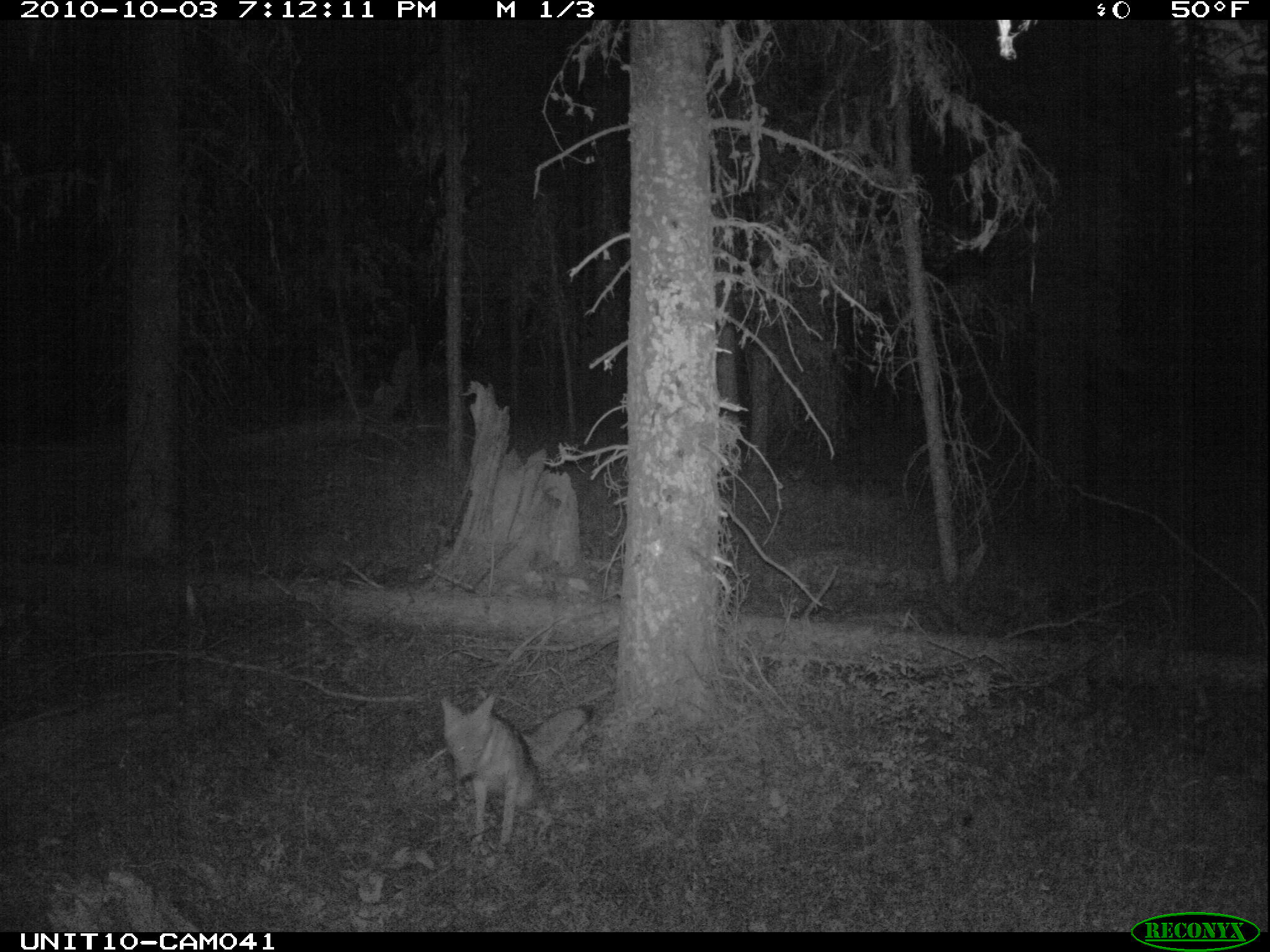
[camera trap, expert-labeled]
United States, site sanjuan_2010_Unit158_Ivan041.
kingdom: Animalia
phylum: Chordata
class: Mammalia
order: Carnivora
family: Canidae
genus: Canis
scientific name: Canis latrans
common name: coyote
Canis latrans (coyote).